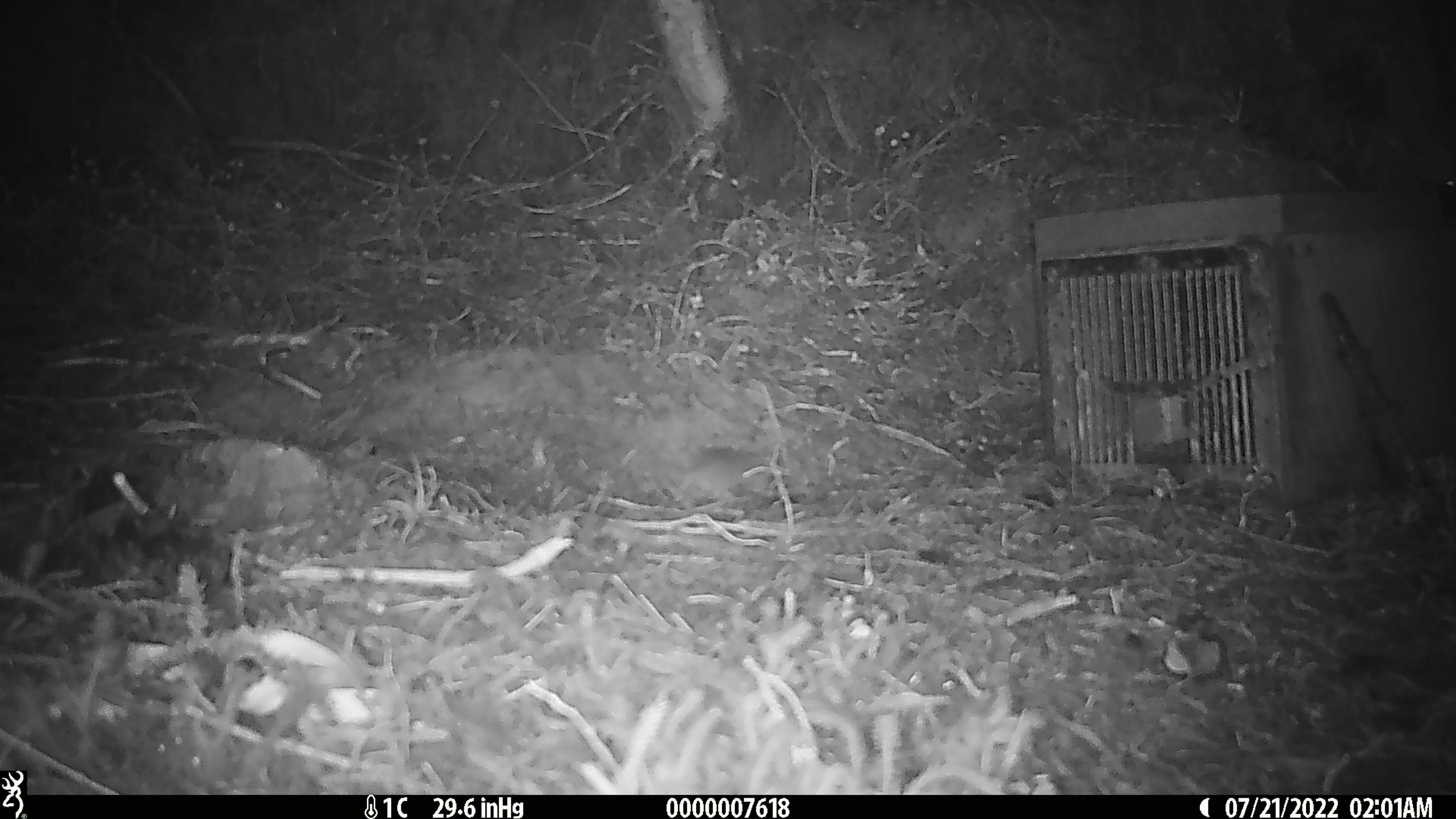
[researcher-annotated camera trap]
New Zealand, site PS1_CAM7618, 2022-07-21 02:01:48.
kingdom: Animalia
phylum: Chordata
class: Mammalia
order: Rodentia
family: Muridae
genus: Mus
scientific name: Mus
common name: mouse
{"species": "mouse (Mus)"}